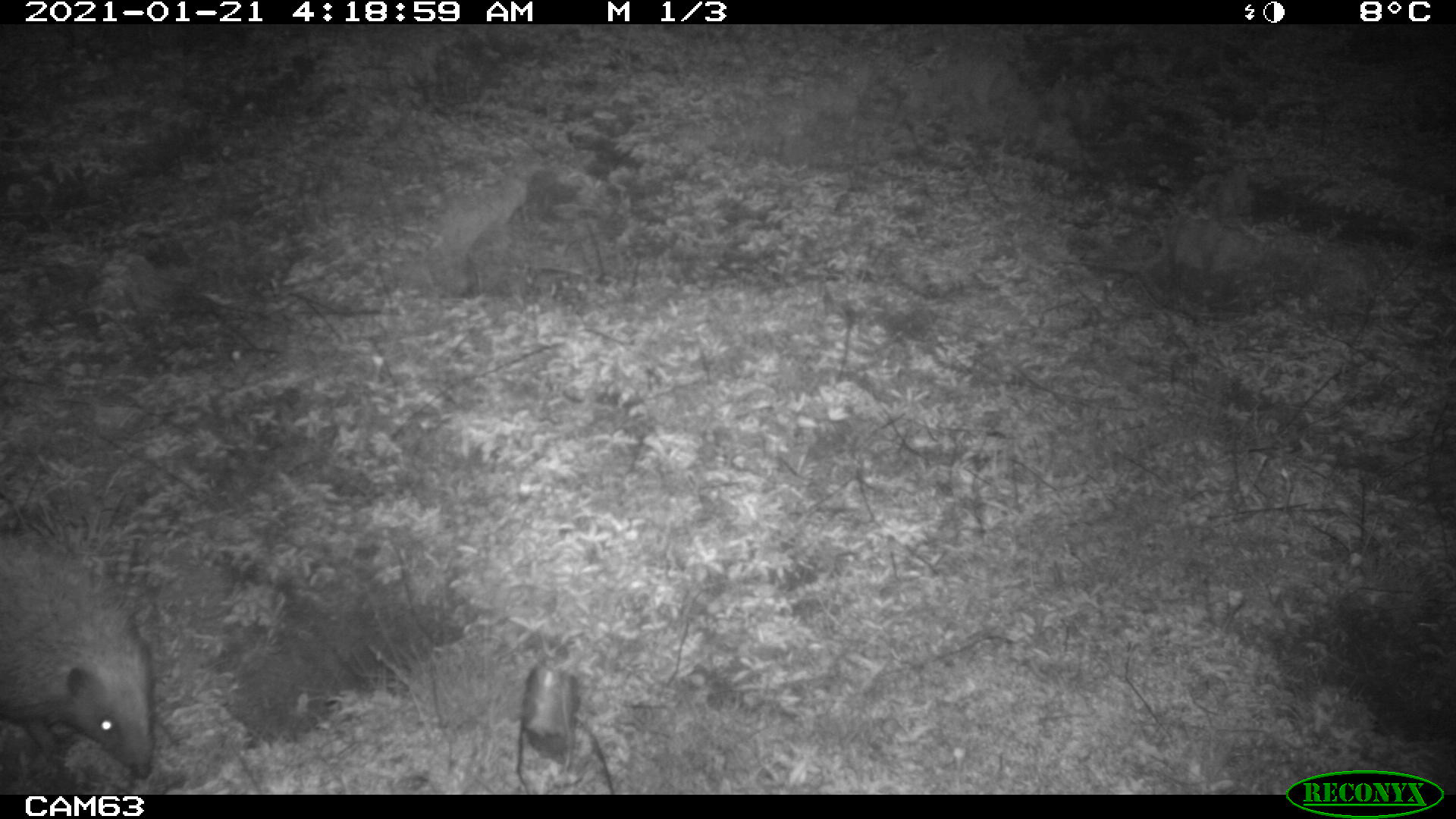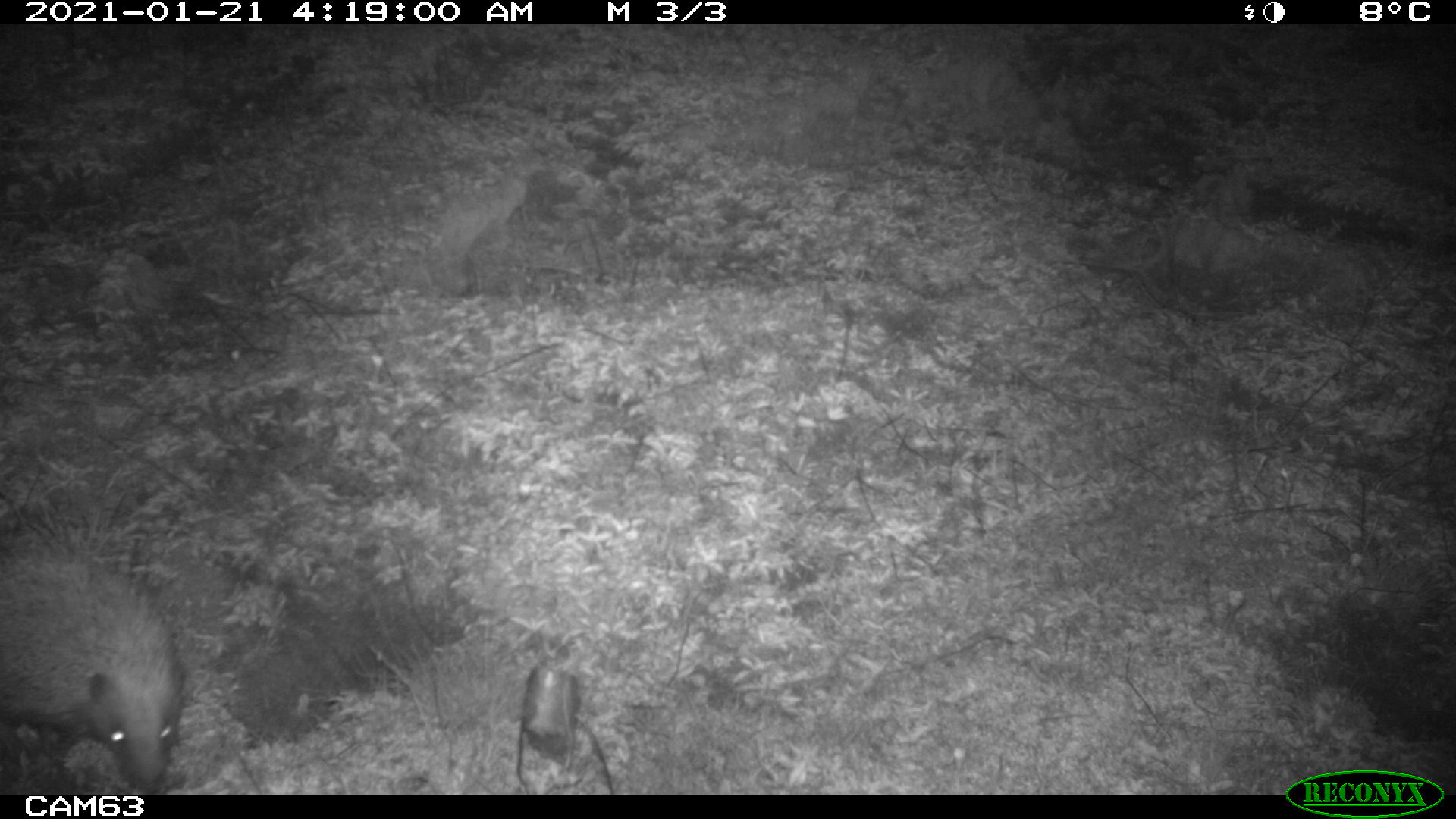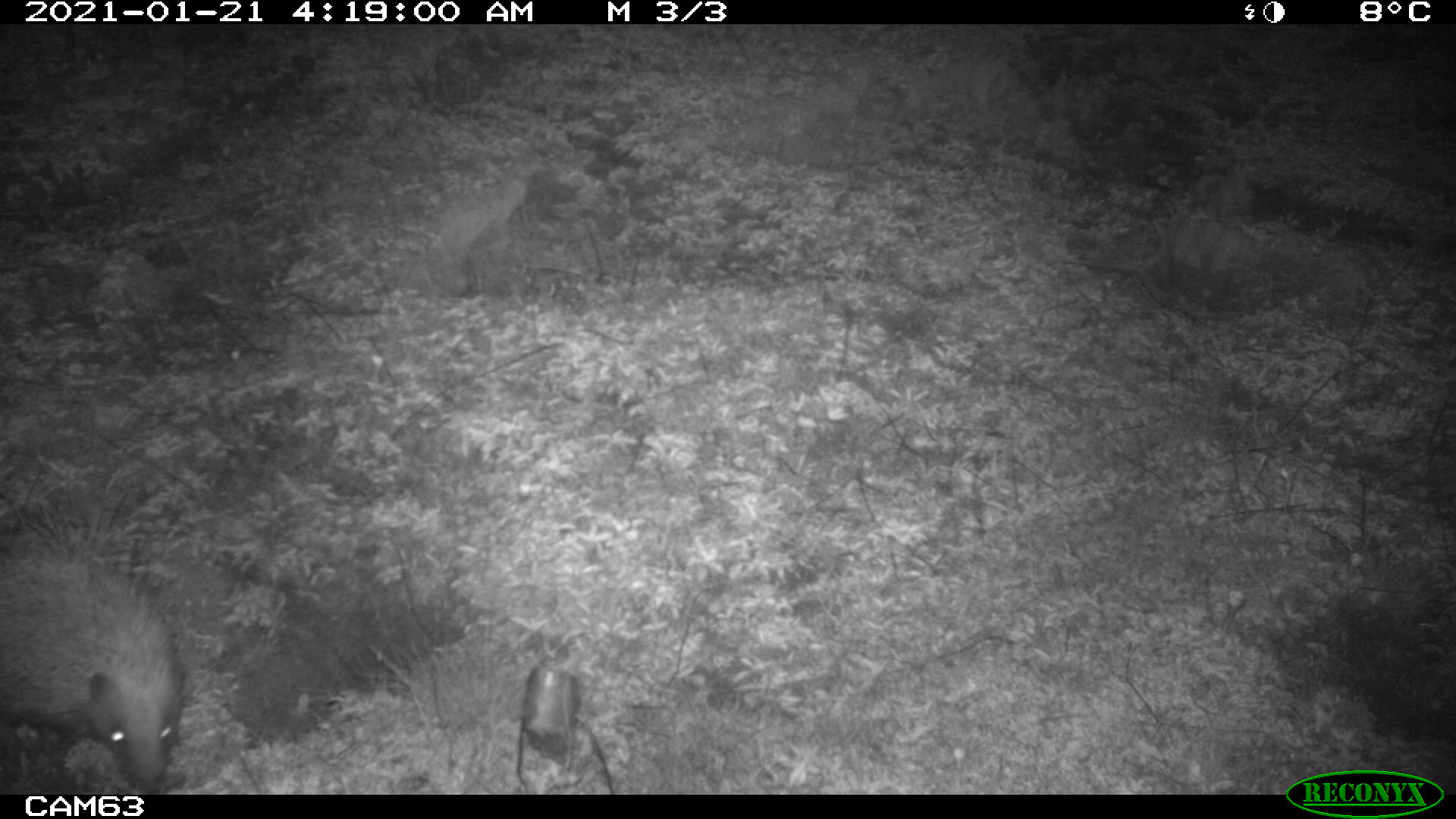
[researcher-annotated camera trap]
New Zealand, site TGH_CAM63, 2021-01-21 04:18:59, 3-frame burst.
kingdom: Animalia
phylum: Chordata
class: Mammalia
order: Eulipotyphla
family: Erinaceidae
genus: Erinaceus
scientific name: Erinaceus europaeus europaeus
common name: european hedgehog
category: hedgehog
Hedgehog (european hedgehog) (Erinaceus europaeus europaeus).